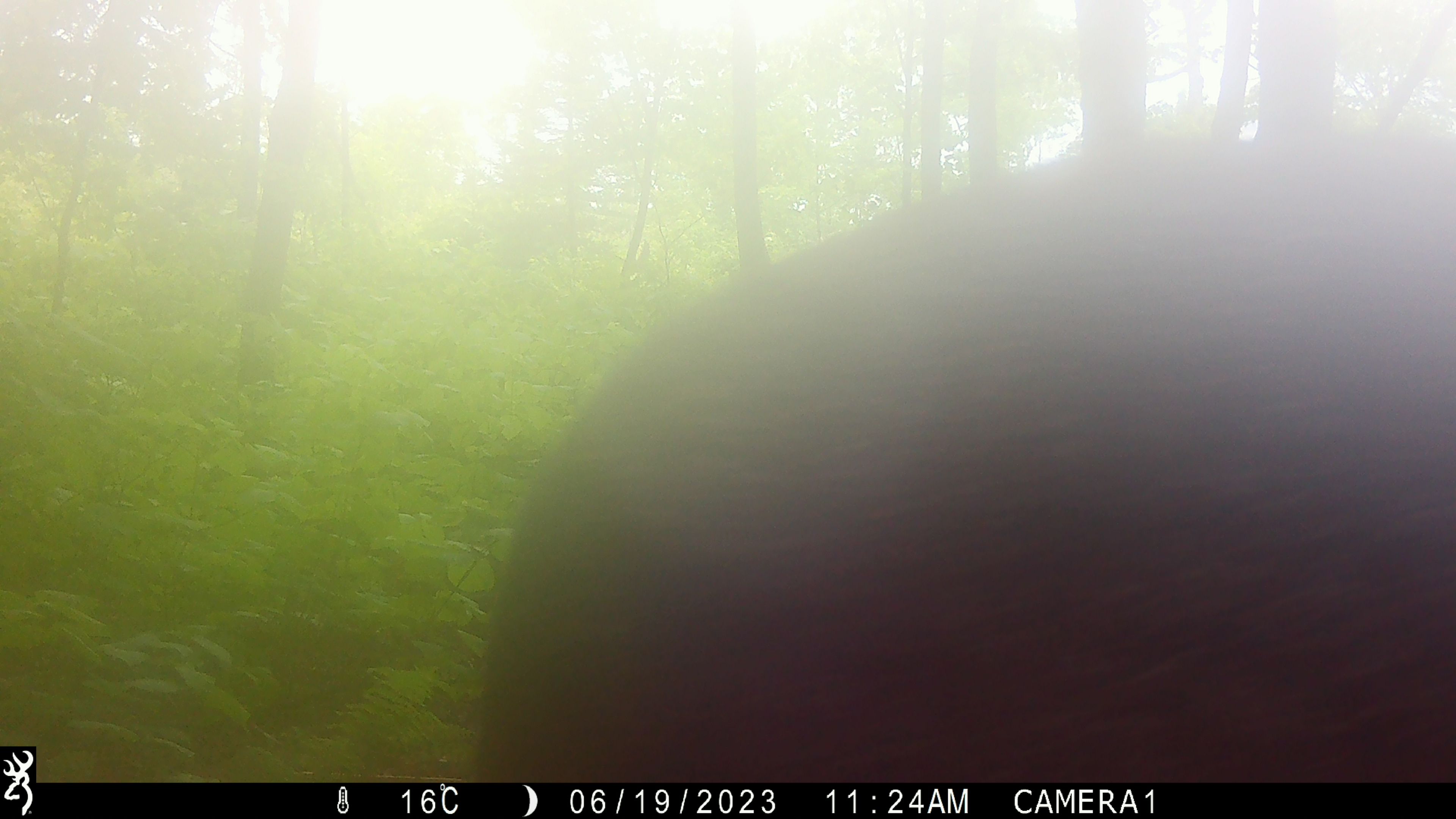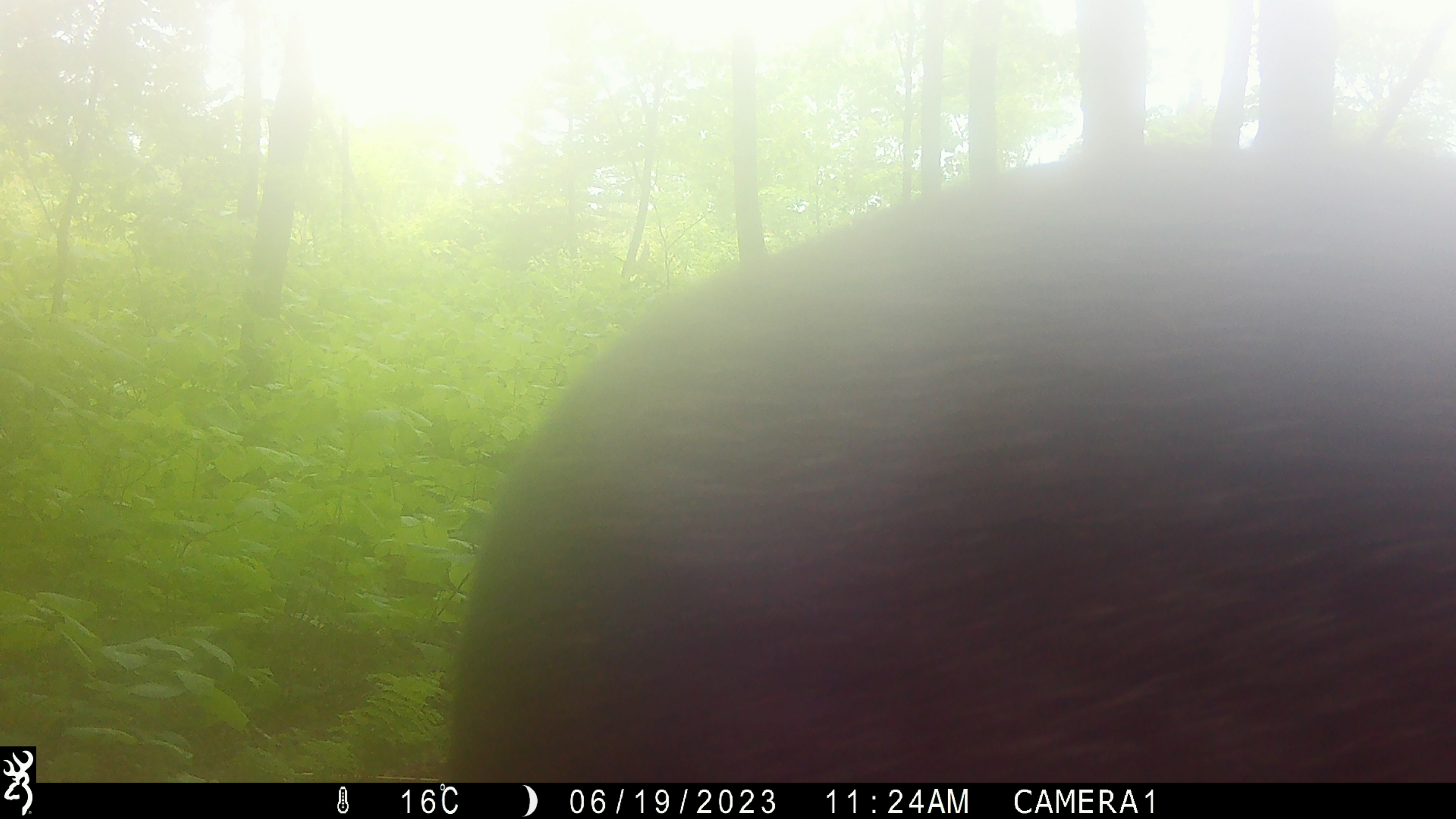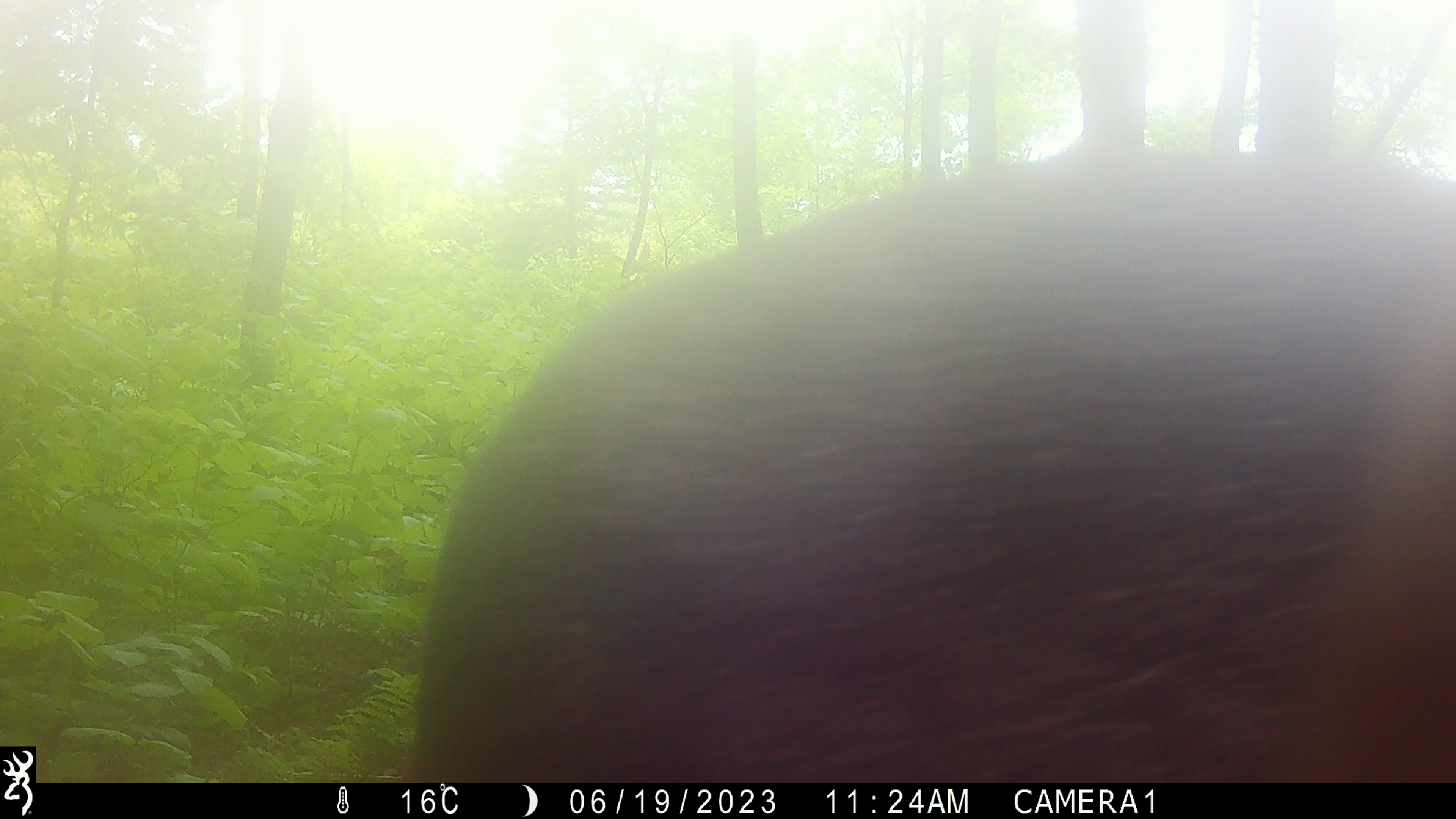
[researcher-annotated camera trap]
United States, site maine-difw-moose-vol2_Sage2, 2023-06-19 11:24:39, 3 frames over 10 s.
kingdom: Animalia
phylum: Chordata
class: Mammalia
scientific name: Mammalia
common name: mammal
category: mammal sp.